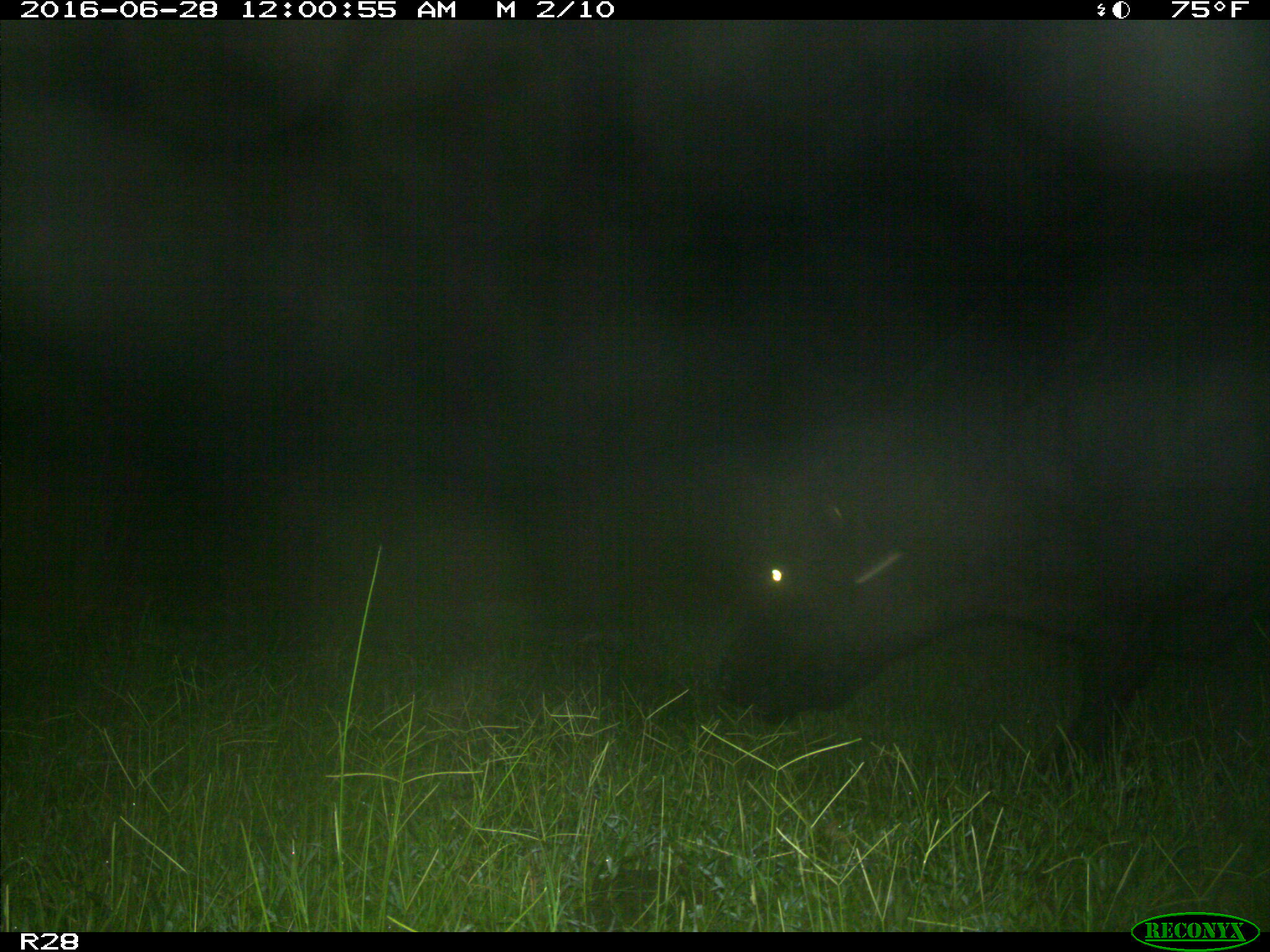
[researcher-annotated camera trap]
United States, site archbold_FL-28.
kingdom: Animalia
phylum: Chordata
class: Mammalia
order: Artiodactyla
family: Bovidae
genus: Bos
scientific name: Bos taurus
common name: domestic cow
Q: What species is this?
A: Bos taurus (domestic cow).